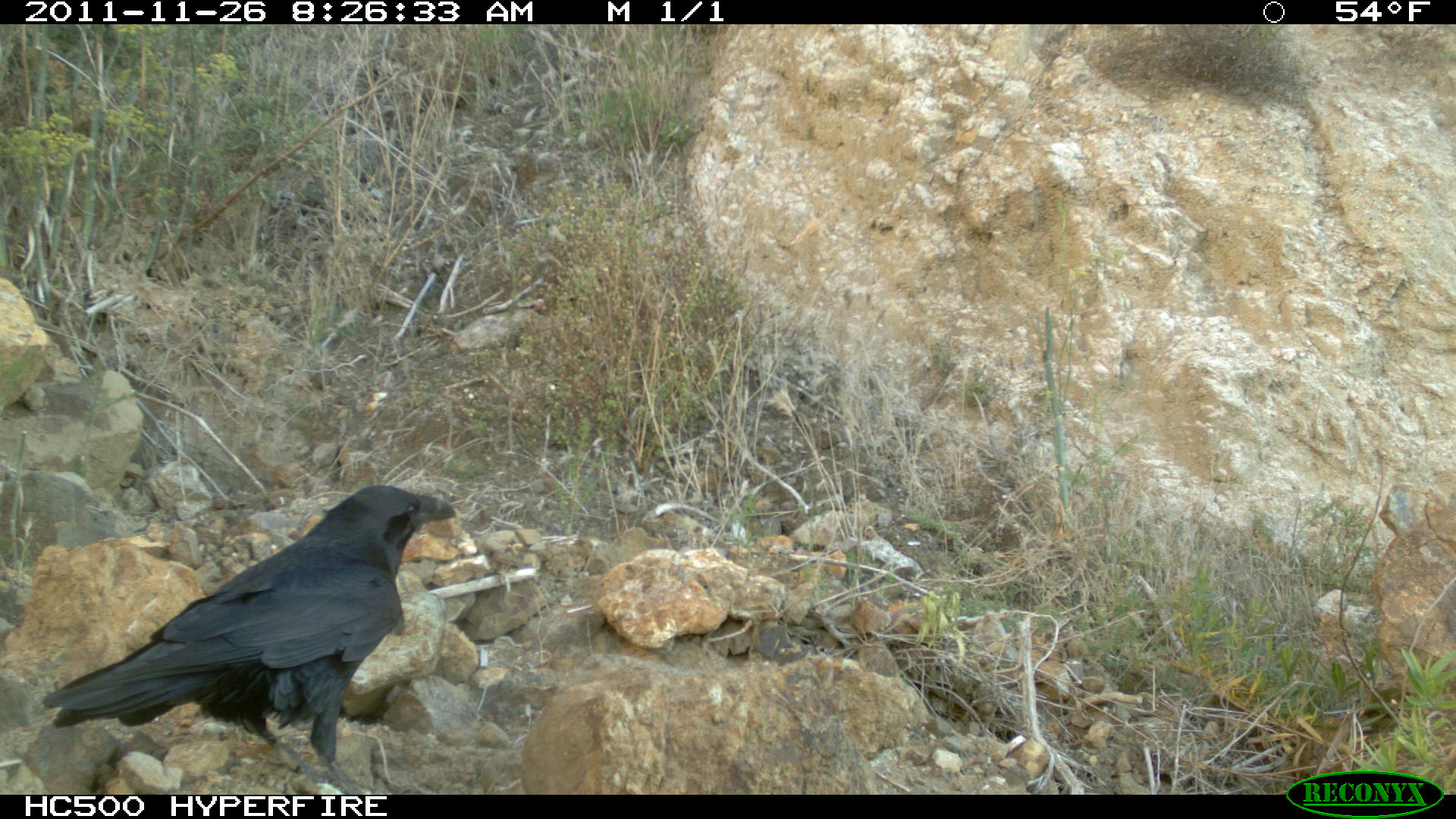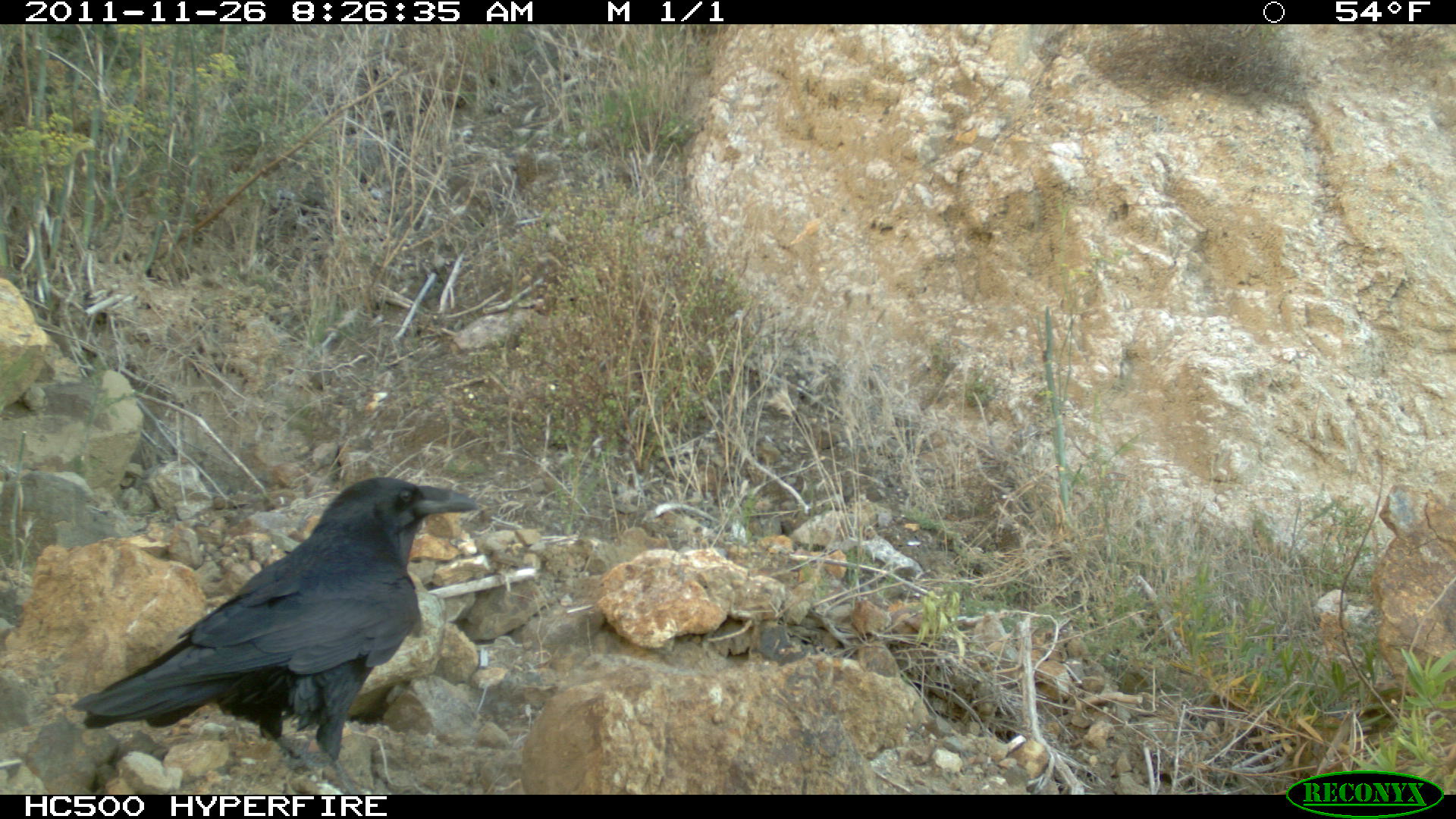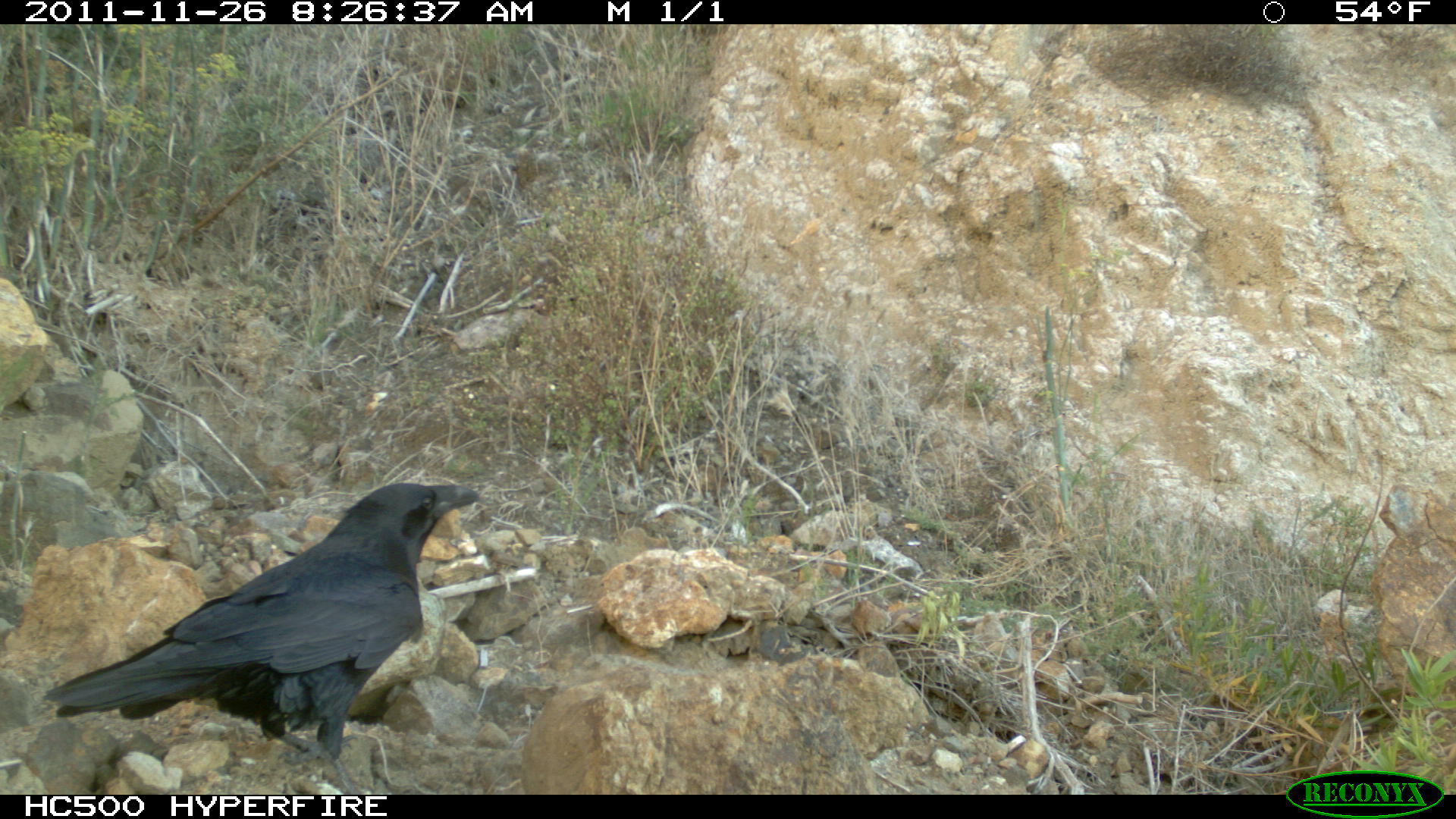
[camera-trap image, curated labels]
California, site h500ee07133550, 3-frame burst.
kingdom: Animalia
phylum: Chordata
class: Aves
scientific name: Aves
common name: bird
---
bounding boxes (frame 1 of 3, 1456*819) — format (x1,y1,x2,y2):
bird: (42,485,457,793)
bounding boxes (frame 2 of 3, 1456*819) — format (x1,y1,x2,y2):
bird: (74,475,481,795)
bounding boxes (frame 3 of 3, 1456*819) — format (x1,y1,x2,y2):
bird: (38,481,482,797)